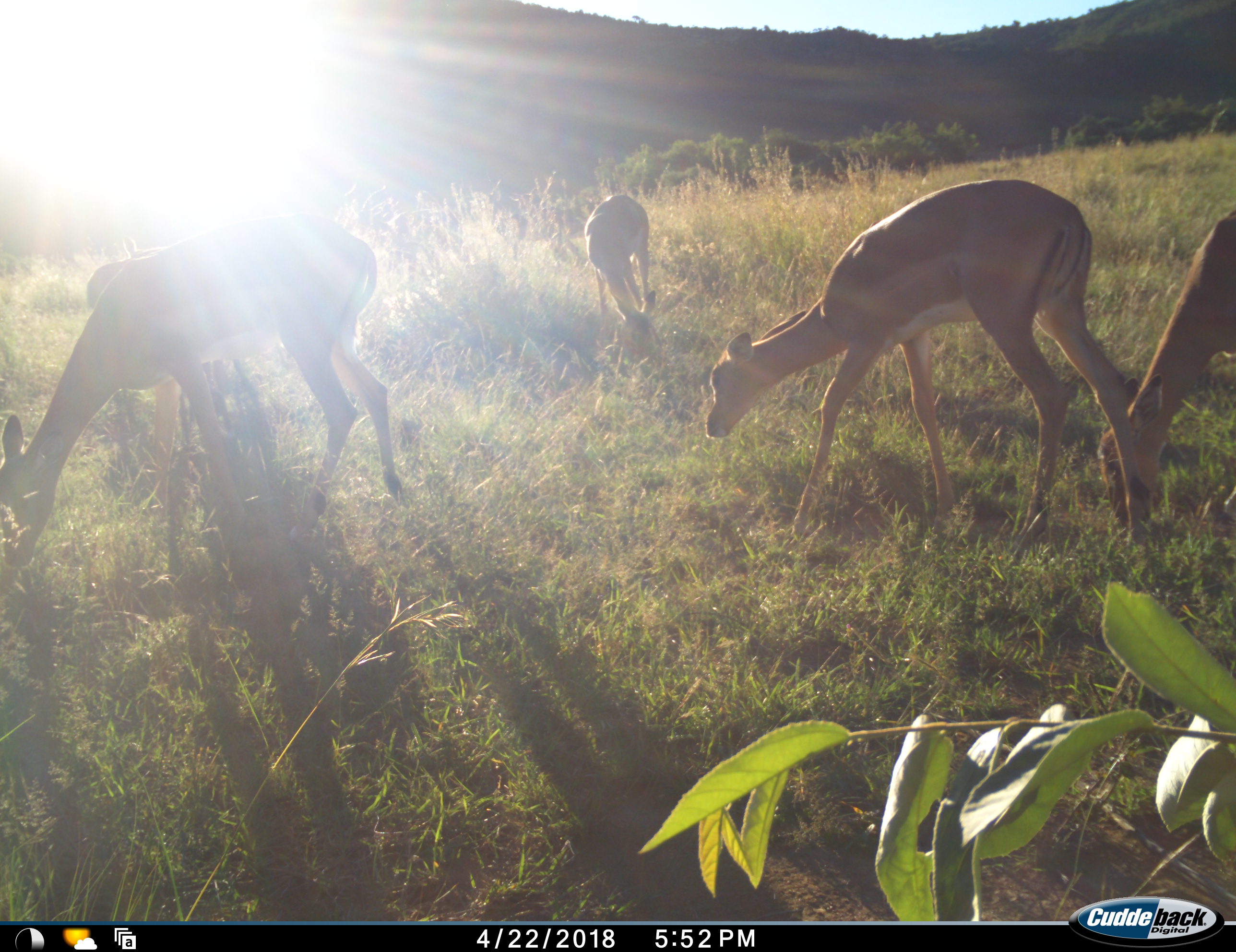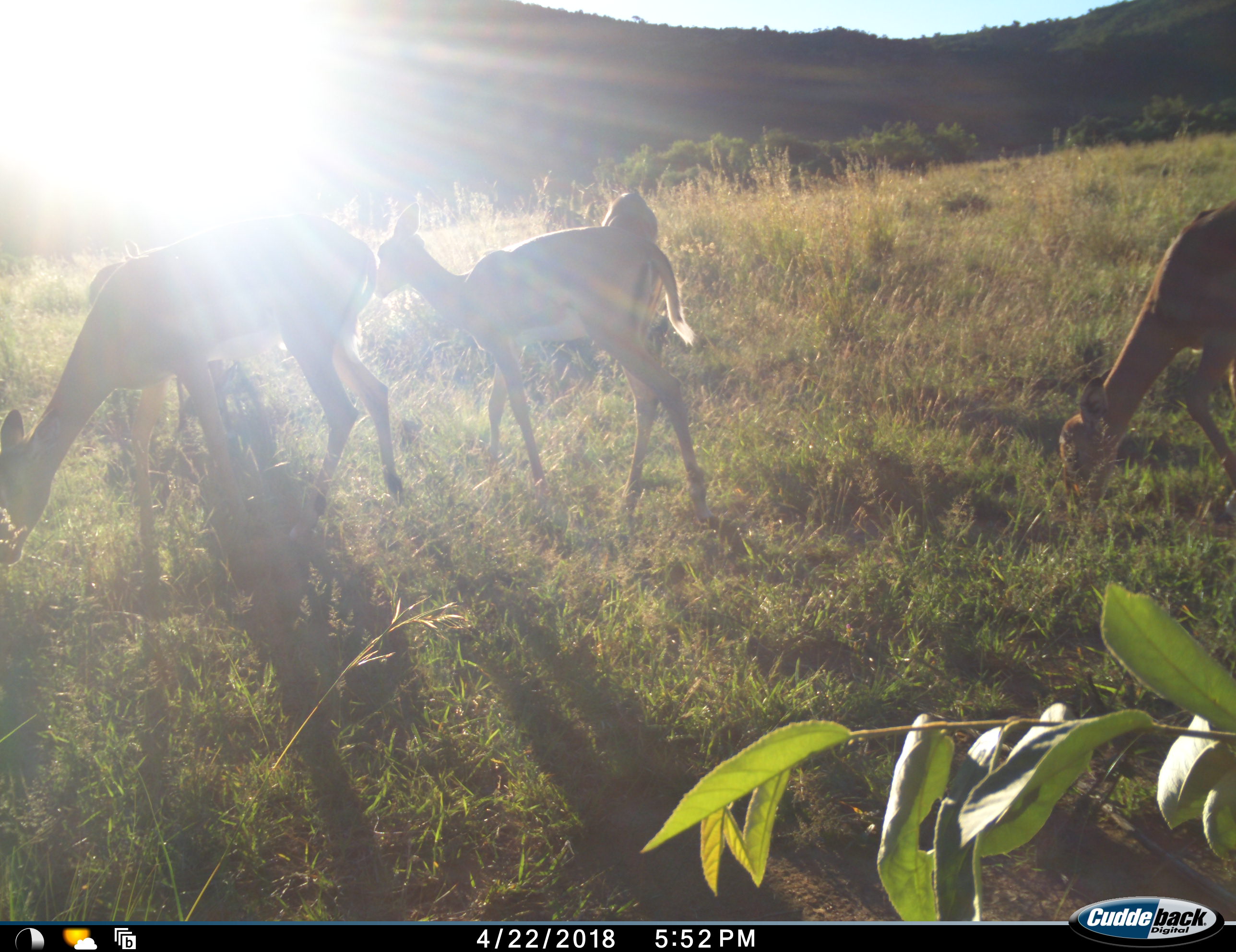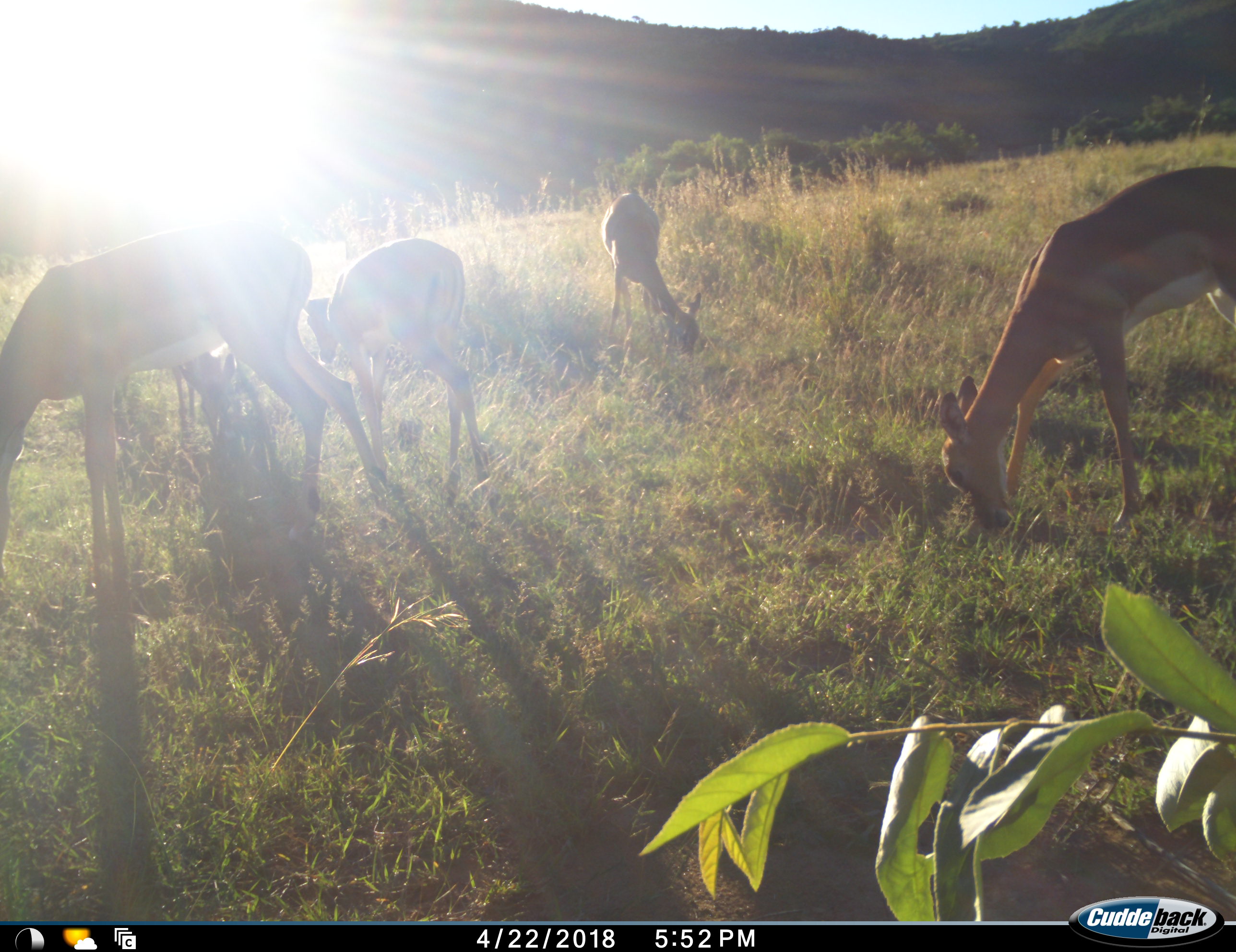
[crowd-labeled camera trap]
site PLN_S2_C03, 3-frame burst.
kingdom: Animalia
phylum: Chordata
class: Mammalia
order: Artiodactyla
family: Bovidae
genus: Aepyceros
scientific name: Aepyceros melampus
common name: impala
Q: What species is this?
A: Impala (Aepyceros melampus).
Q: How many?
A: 5.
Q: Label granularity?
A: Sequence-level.